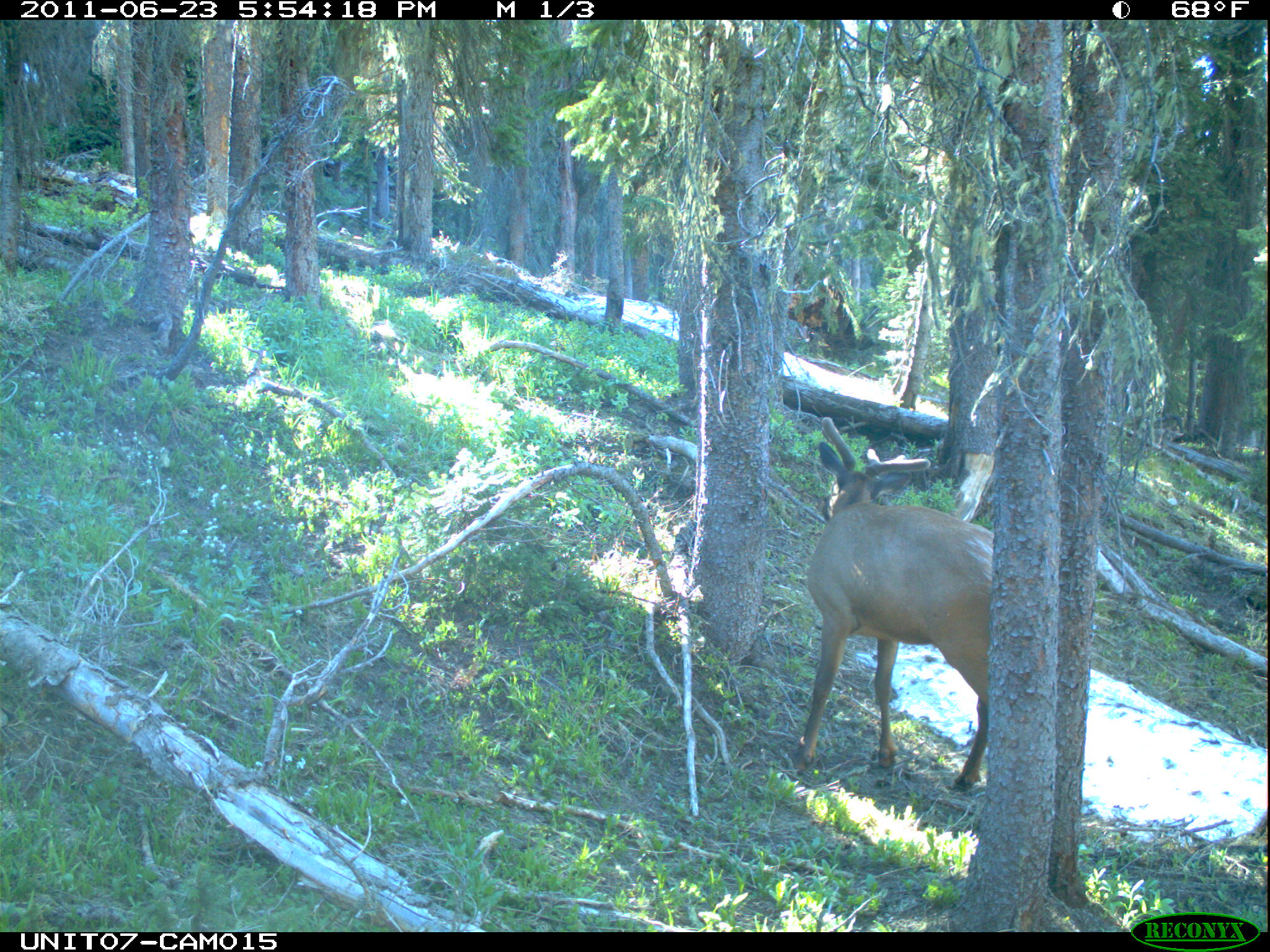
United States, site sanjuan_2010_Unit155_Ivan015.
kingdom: Animalia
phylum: Chordata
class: Mammalia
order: Artiodactyla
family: Cervidae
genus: Cervus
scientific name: Cervus elaphus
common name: red deer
Cervus elaphus (red deer).